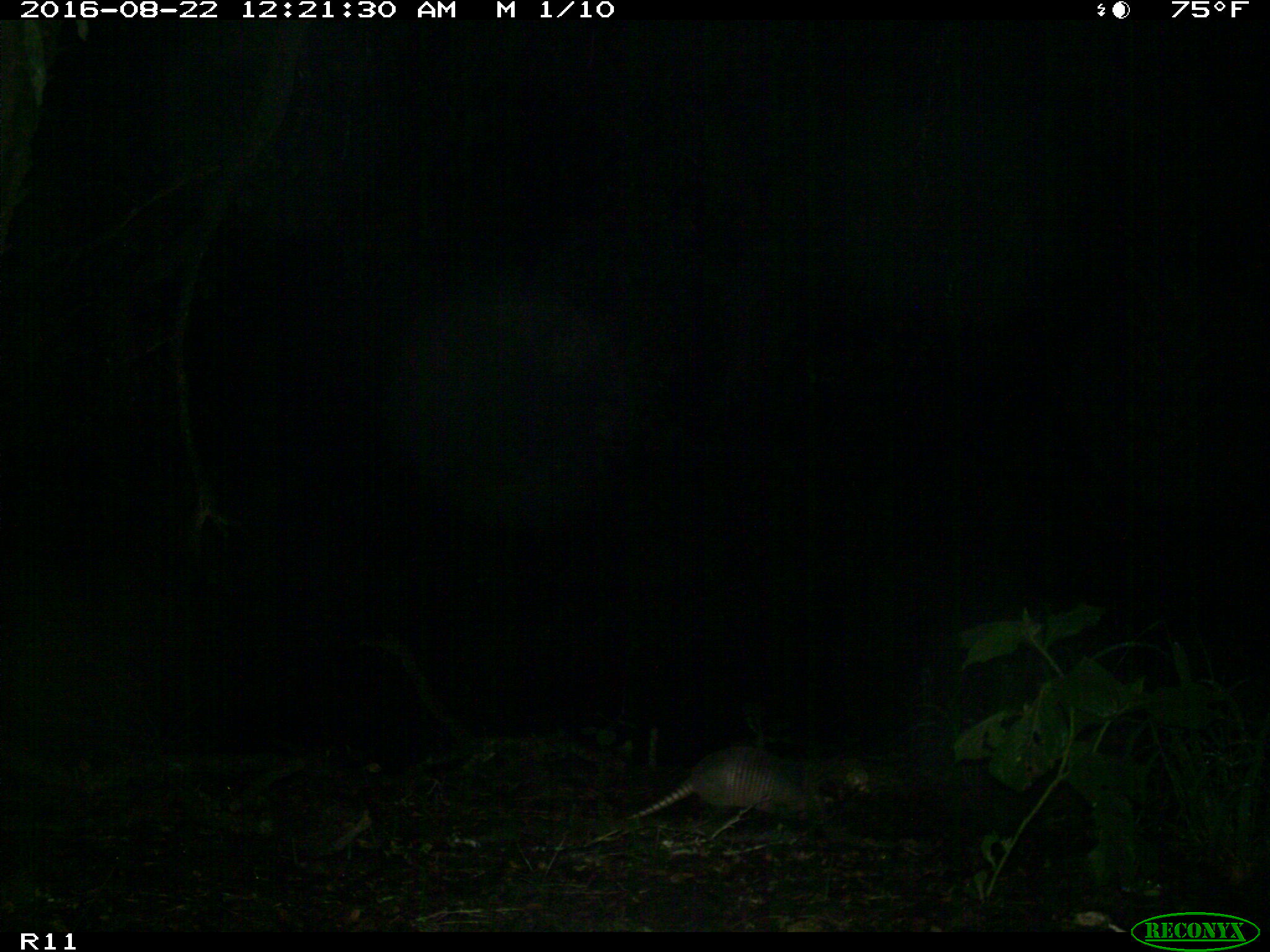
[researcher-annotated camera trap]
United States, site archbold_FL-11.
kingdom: Animalia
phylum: Chordata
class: Mammalia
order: Cingulata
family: Dasypodidae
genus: Dasypus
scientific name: Dasypus novemcinctus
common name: nine-banded armadillo